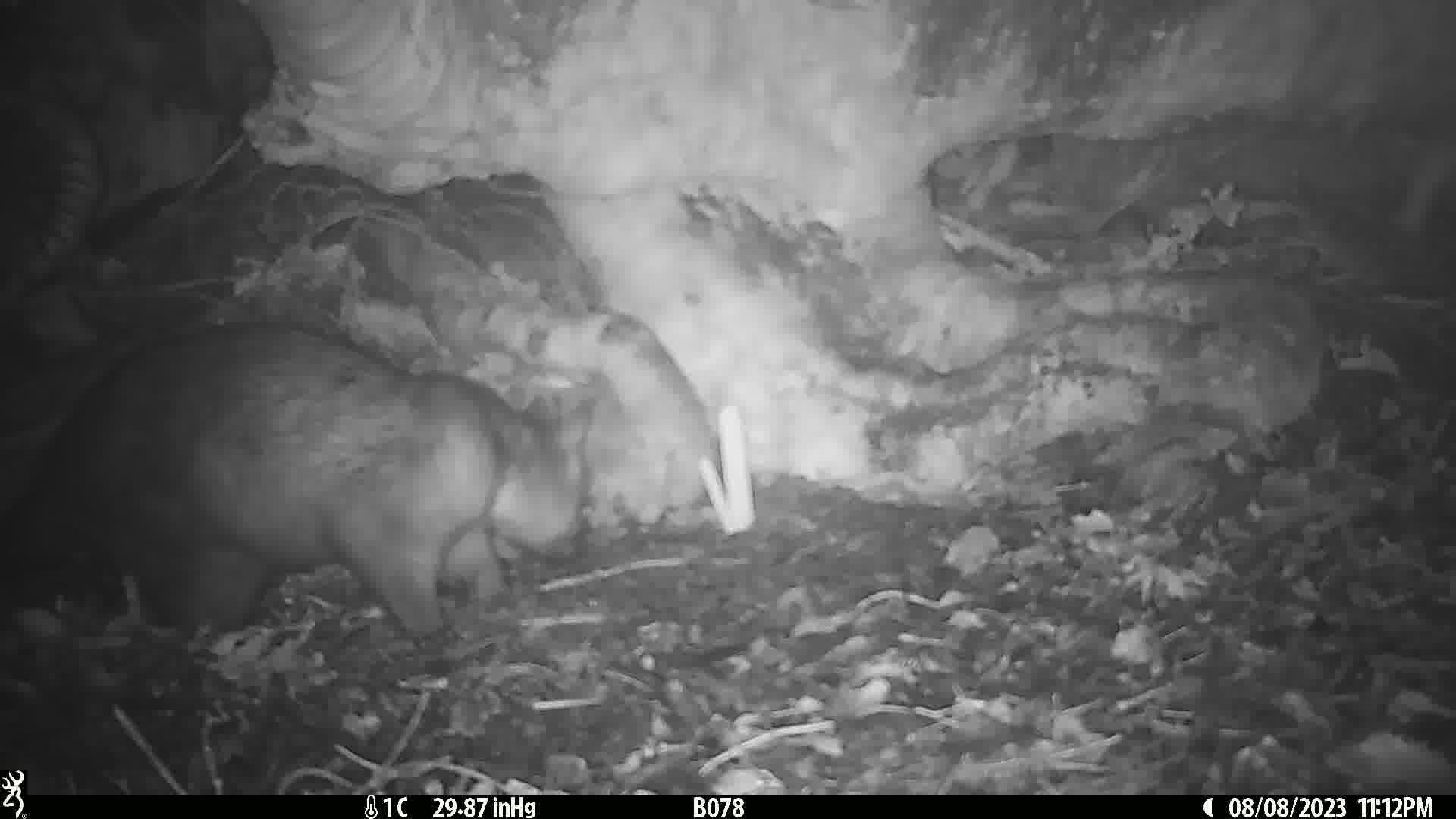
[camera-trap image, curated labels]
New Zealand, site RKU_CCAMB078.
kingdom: Animalia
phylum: Chordata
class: Mammalia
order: Diprotodontia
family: Phalangeridae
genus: Trichosurus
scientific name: Trichosurus vulpecula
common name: common brushtail possum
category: possum